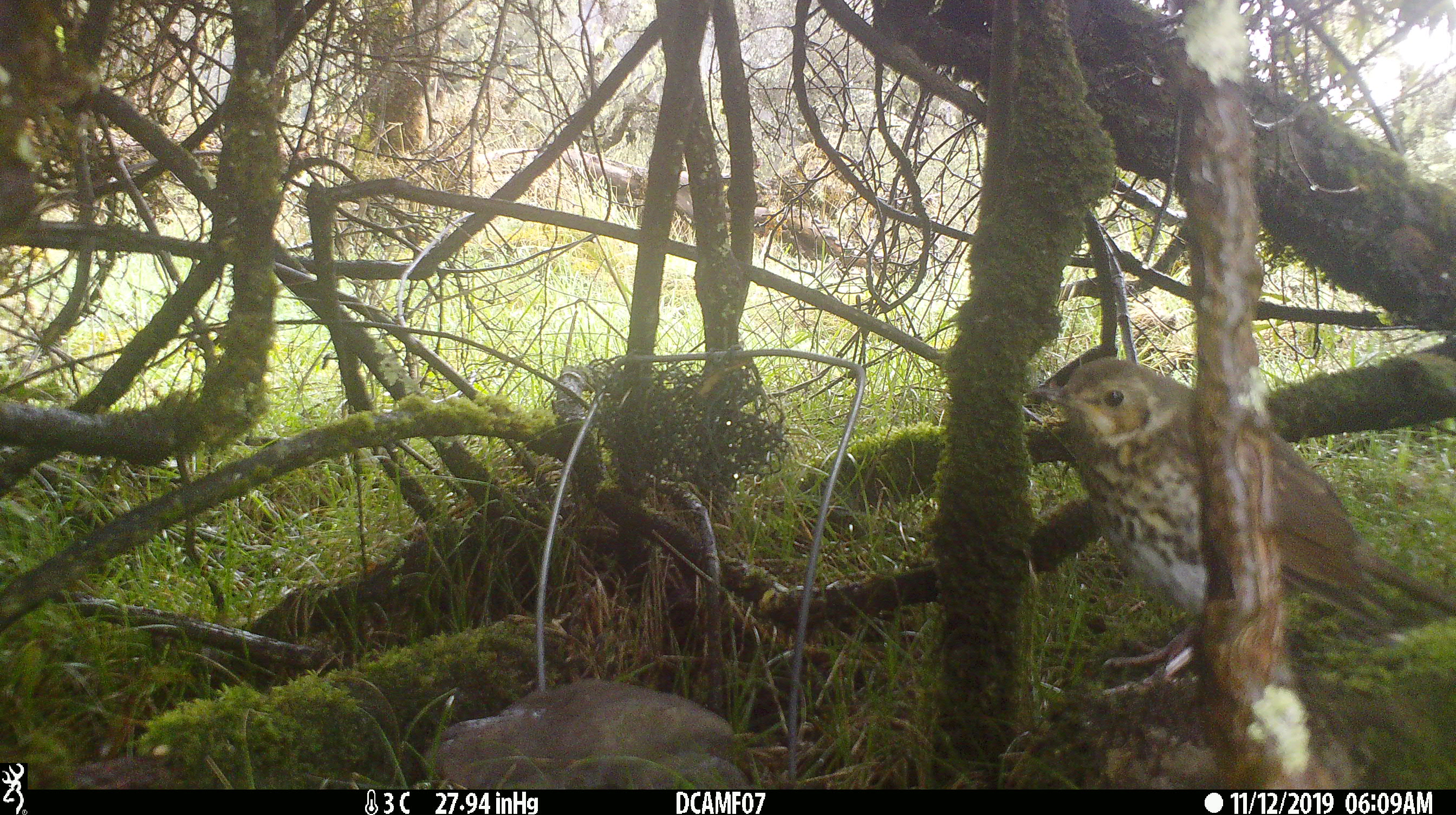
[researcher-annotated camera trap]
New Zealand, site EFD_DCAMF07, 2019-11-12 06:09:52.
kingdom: Animalia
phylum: Chordata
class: Aves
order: Passeriformes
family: Turdidae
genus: Turdus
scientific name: Turdus philomelos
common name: song thrush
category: thrush